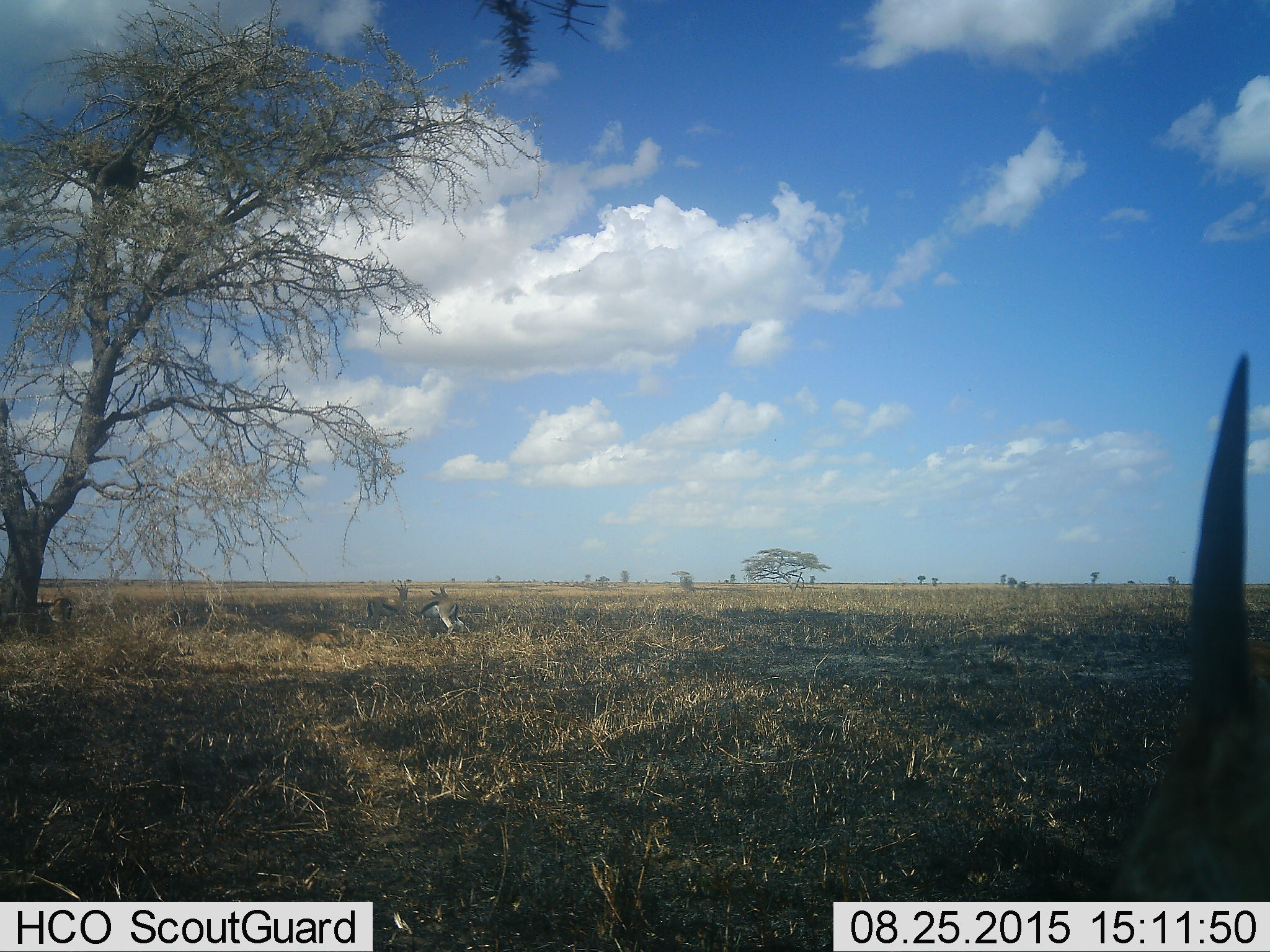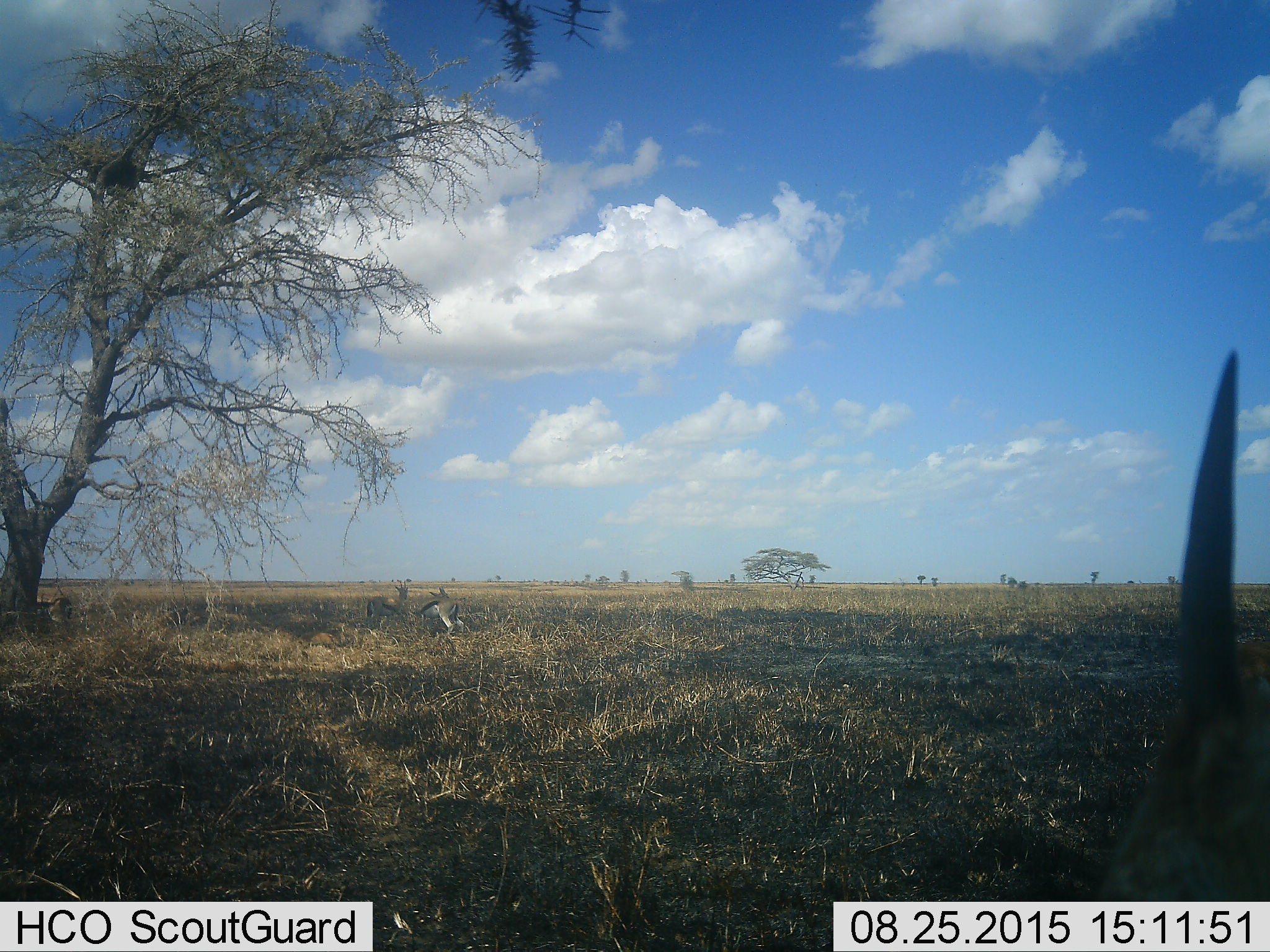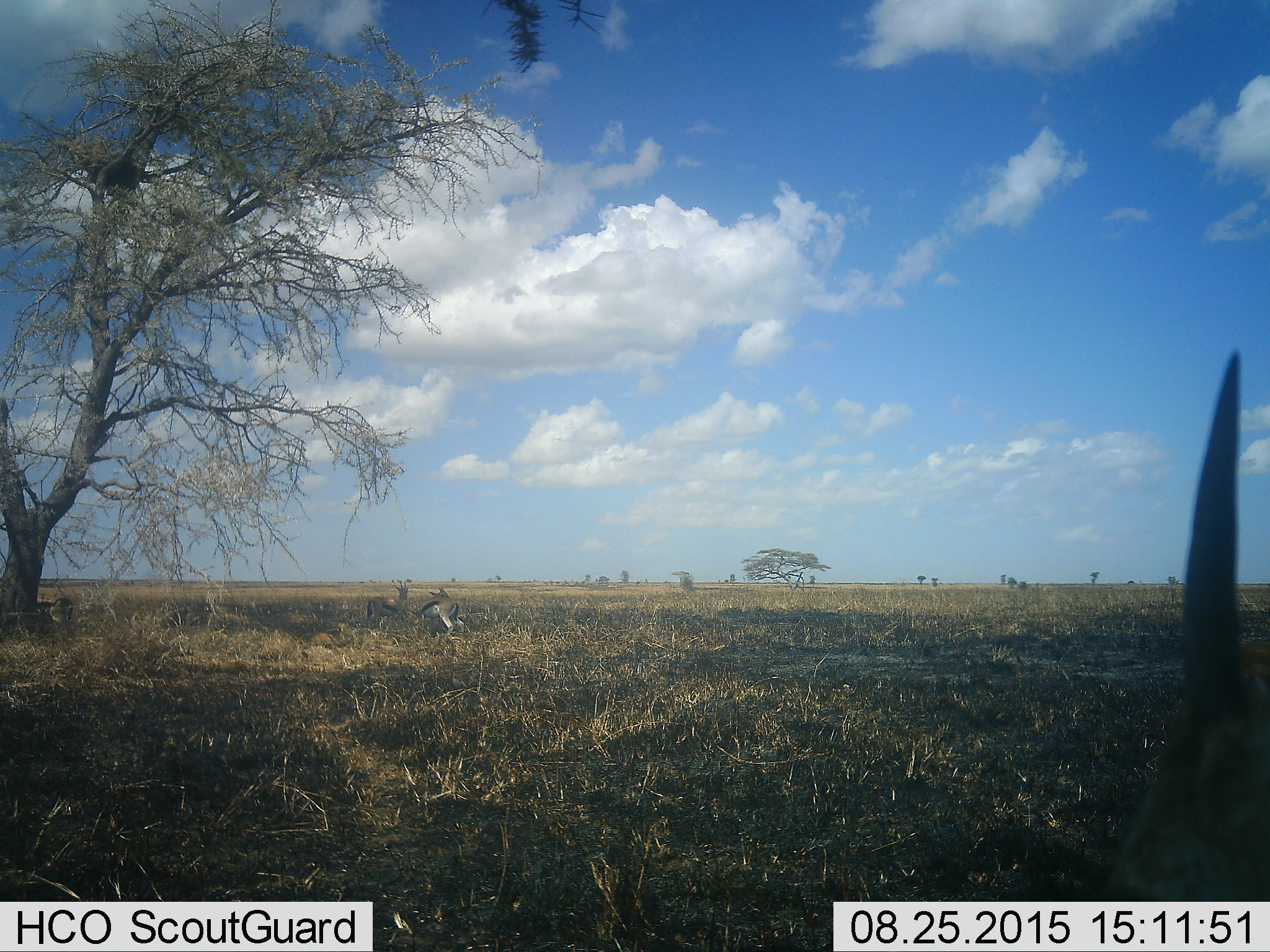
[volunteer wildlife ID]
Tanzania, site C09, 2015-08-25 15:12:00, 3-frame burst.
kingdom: Animalia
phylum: Chordata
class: Mammalia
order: Artiodactyla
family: Bovidae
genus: Eudorcas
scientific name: Eudorcas thomsonii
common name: thomson's gazelle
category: gazellethomsons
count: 3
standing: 75%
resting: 25%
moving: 17%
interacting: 8%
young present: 8%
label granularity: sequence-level